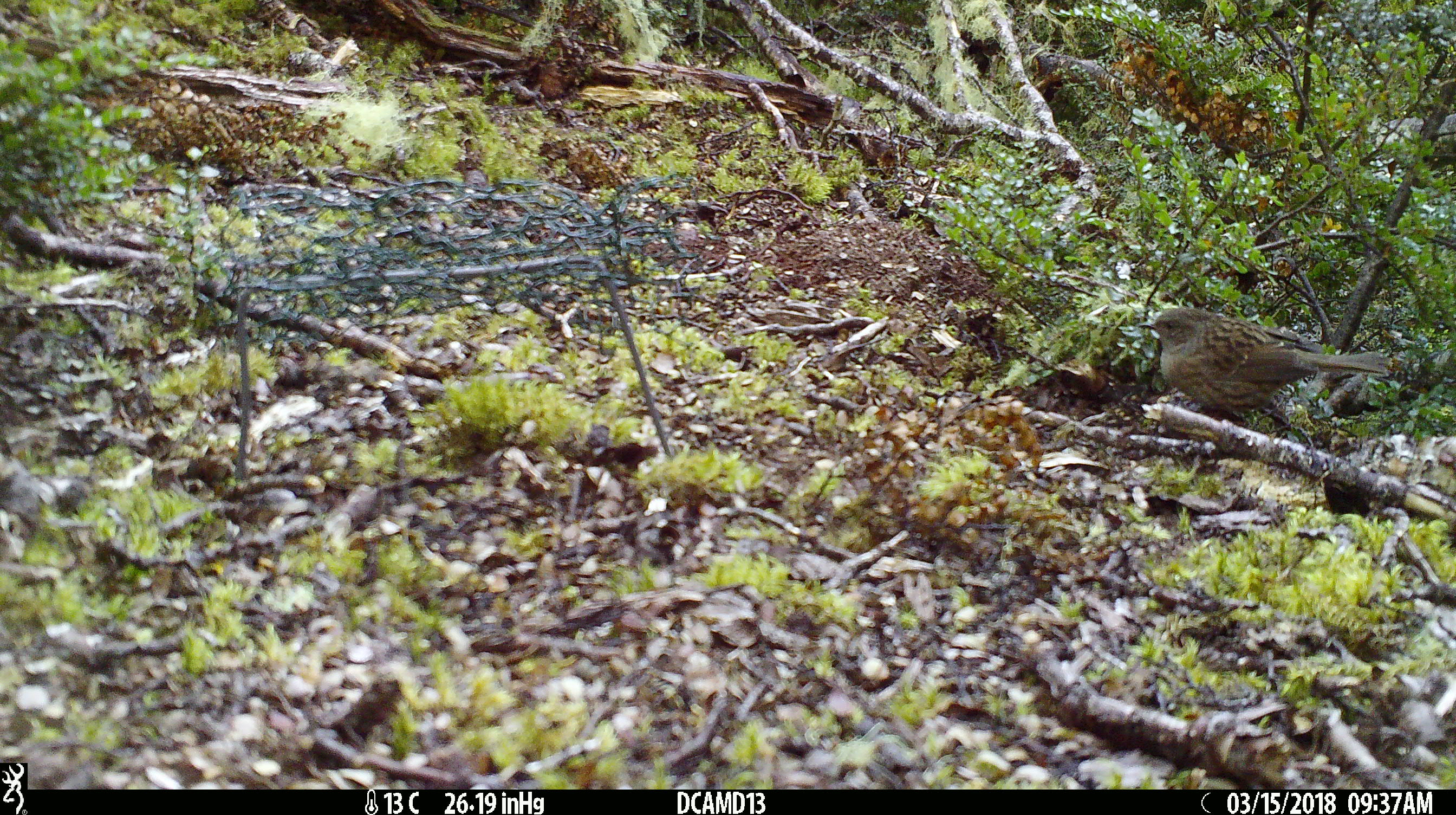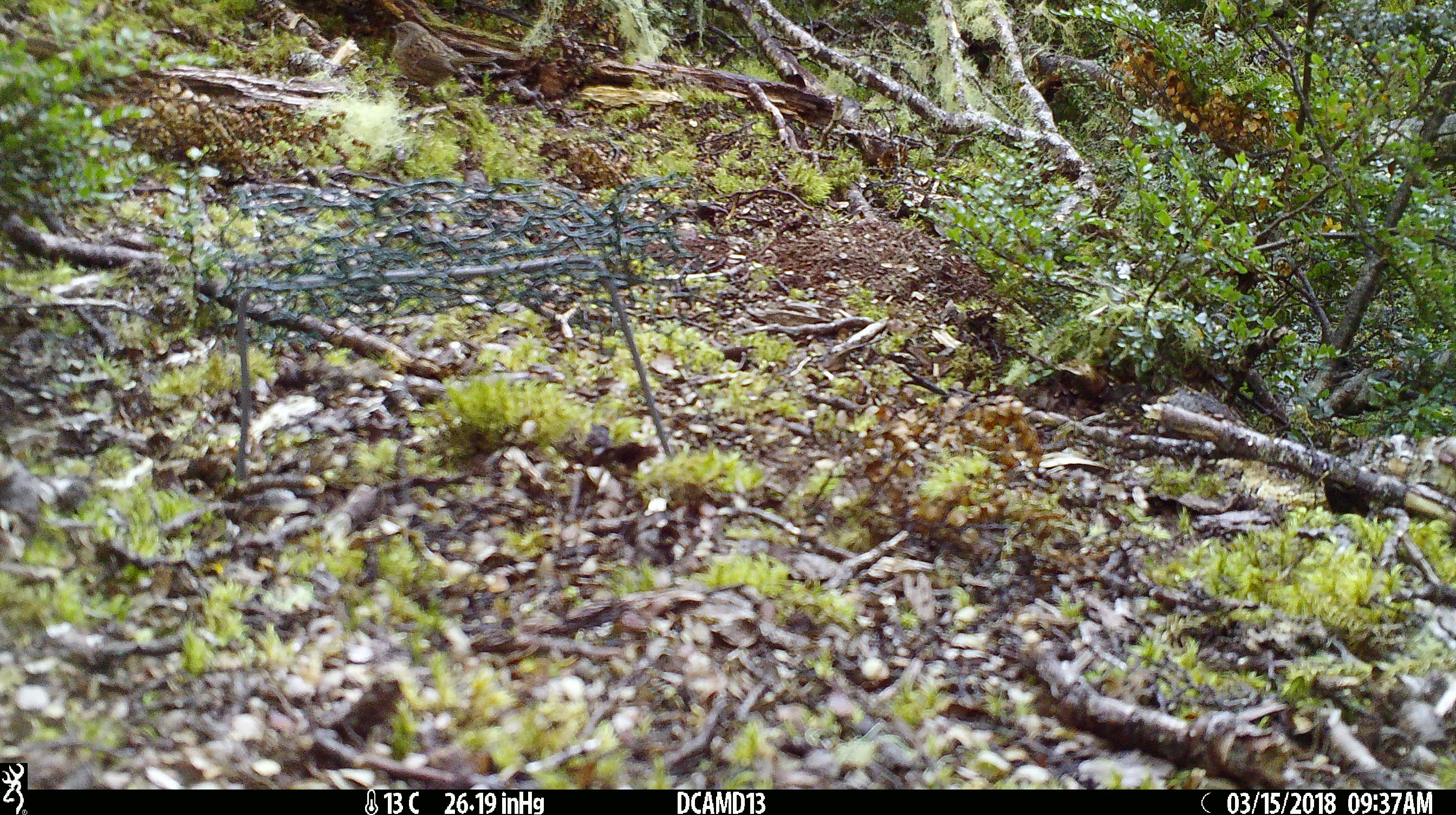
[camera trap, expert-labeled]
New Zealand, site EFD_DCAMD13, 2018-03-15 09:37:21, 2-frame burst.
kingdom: Animalia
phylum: Chordata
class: Aves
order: Passeriformes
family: Prunellidae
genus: Prunella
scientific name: Prunella modularis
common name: dunnock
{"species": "dunnock (Prunella modularis)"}